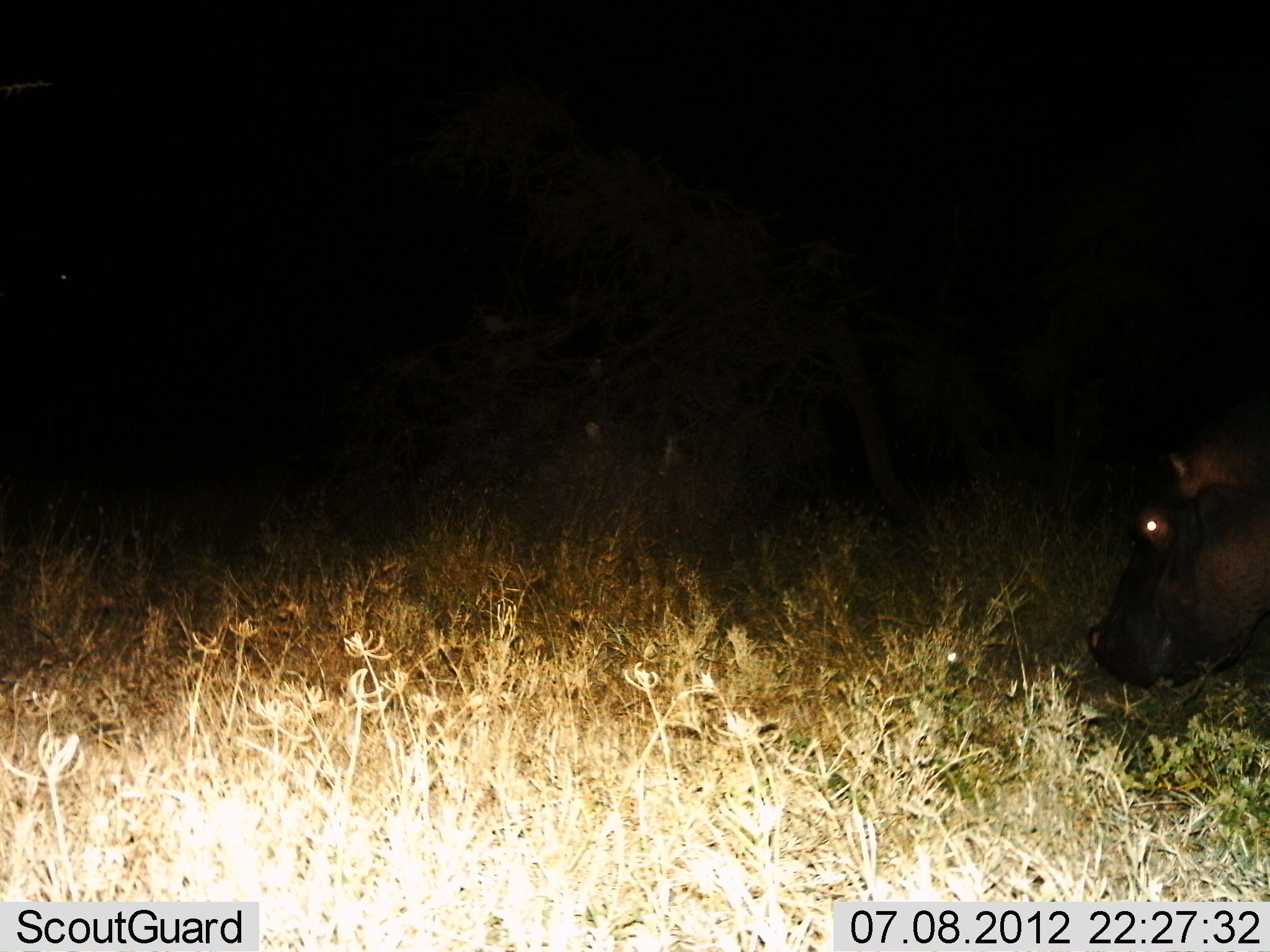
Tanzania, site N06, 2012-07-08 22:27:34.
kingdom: Animalia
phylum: Chordata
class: Mammalia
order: Artiodactyla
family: Hippopotamidae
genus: Hippopotamus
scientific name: Hippopotamus amphibius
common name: hippopotamus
Hippopotamus (Hippopotamus amphibius), count 1. Behavior (volunteer vote fractions): standing 40%, resting 0%, moving 30%, interacting 0%. Young present (vote fraction): 0%. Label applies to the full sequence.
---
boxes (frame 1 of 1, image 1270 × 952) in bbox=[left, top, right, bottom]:
animal: bbox=[1084, 381, 1270, 693]